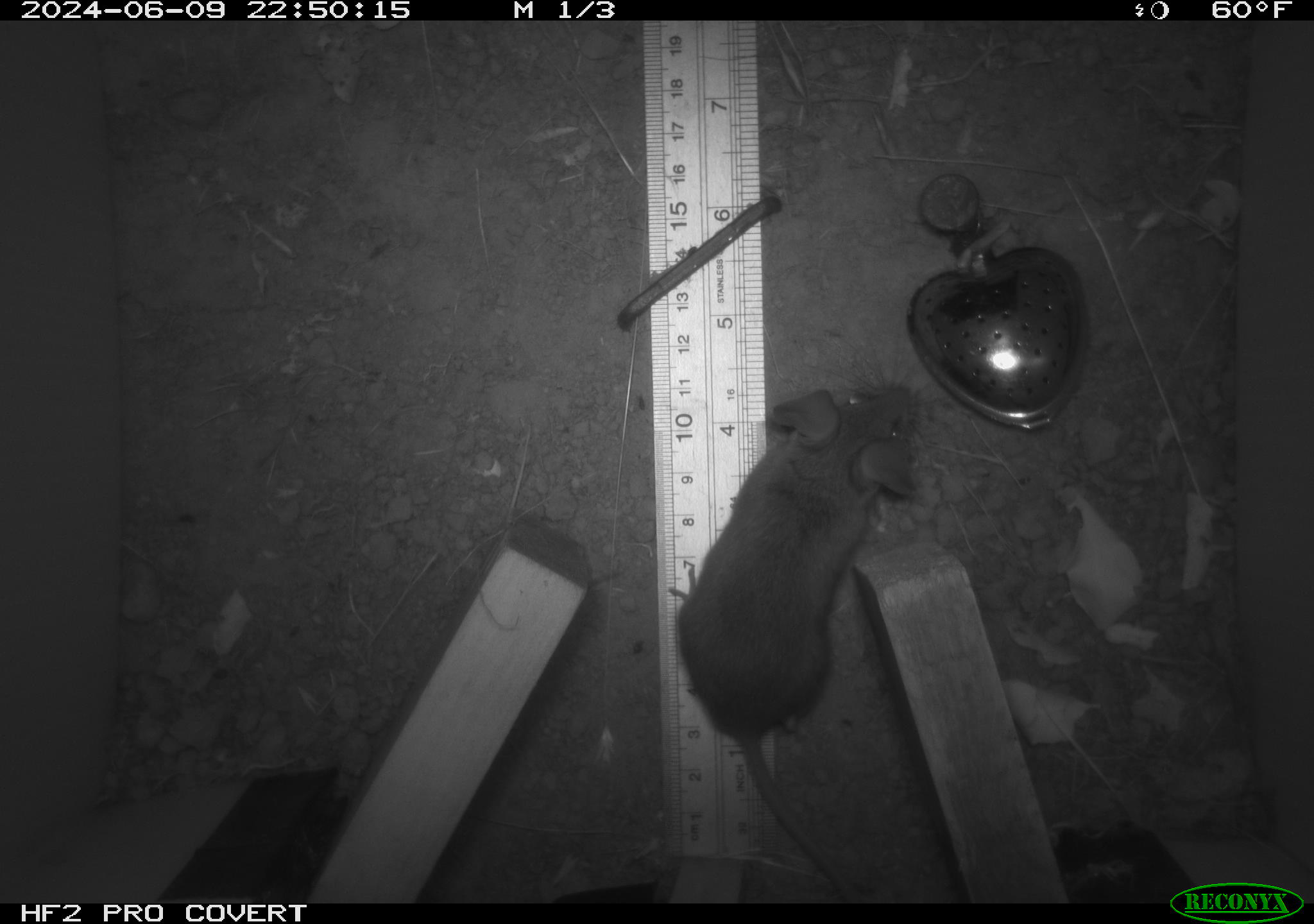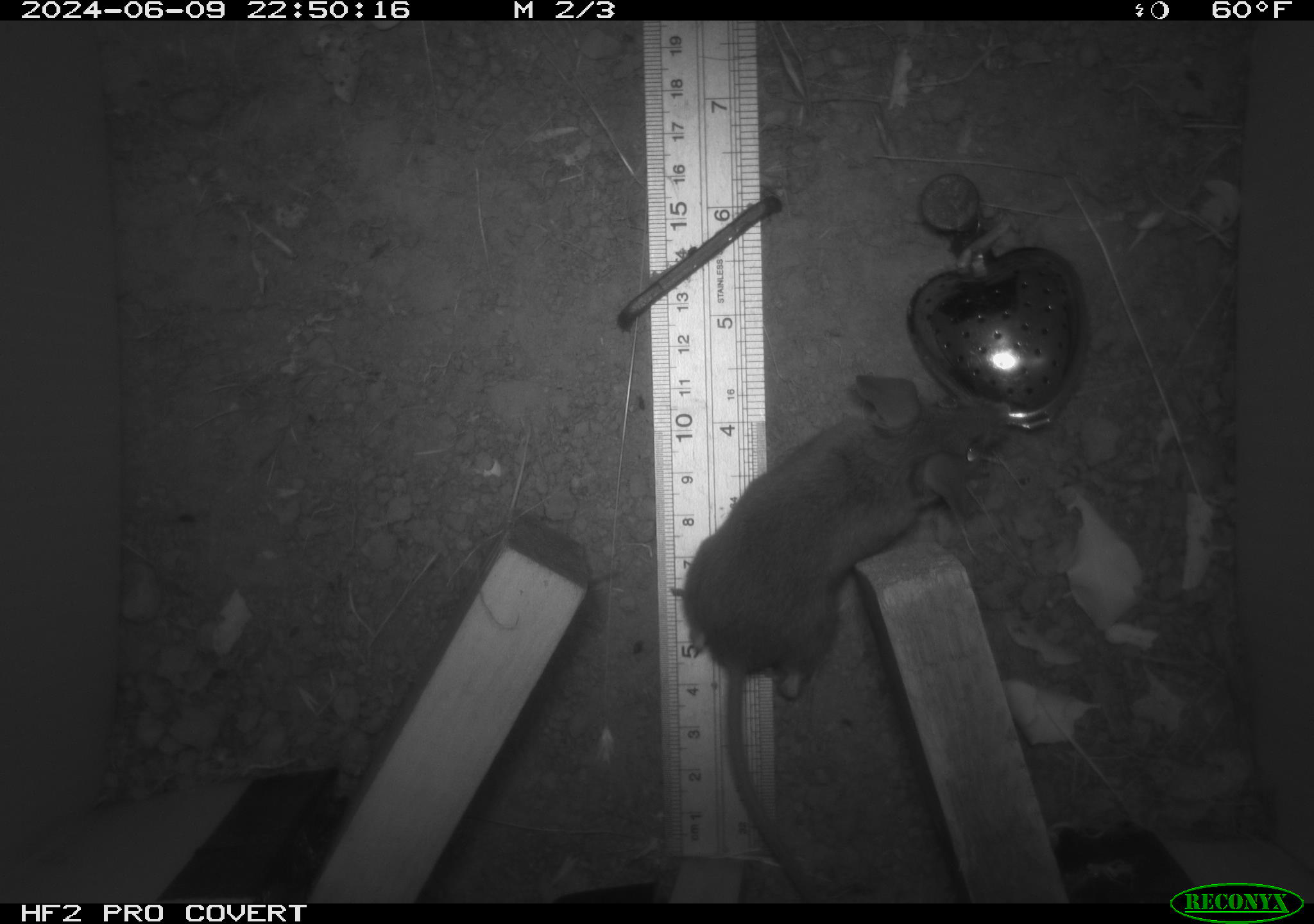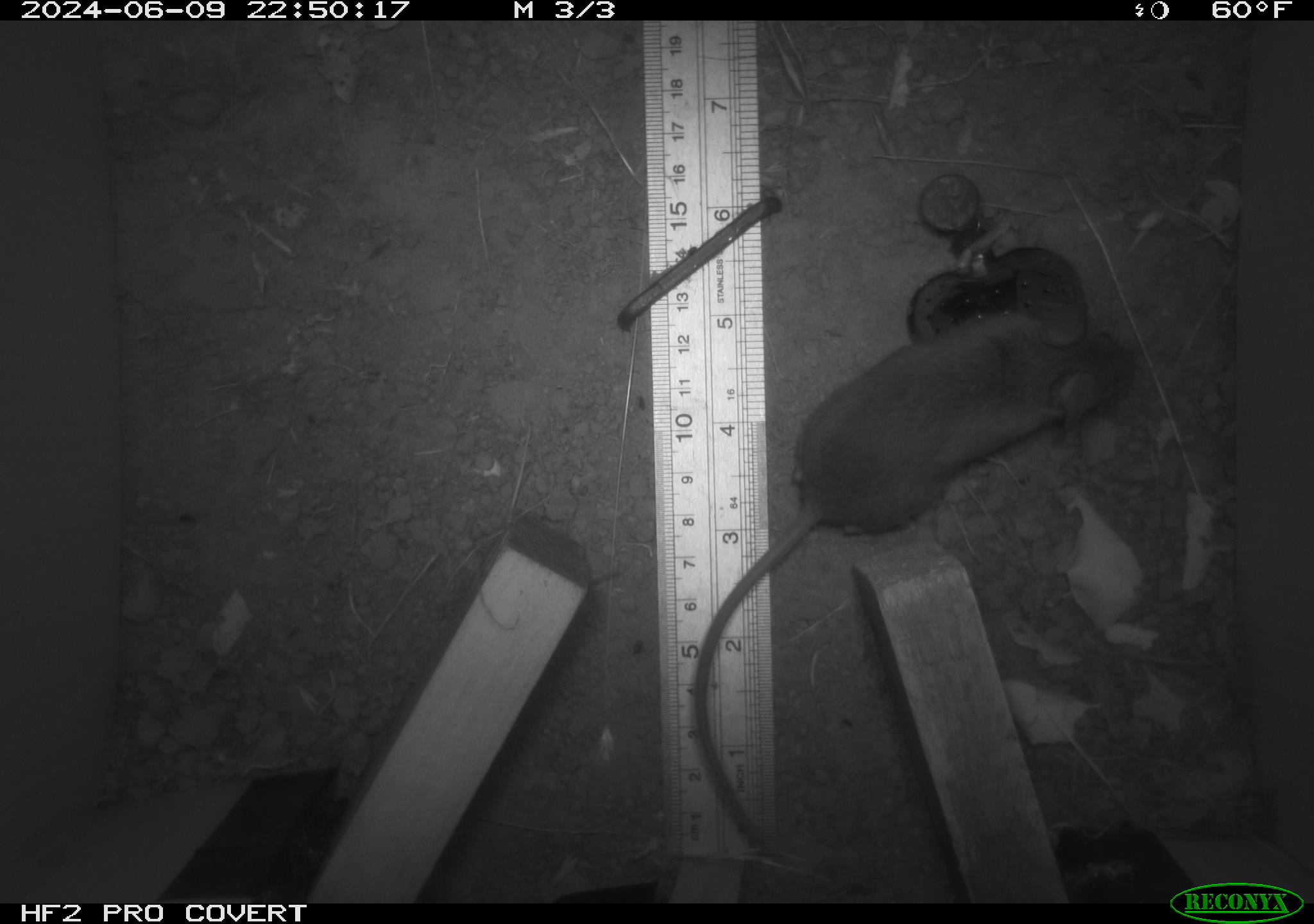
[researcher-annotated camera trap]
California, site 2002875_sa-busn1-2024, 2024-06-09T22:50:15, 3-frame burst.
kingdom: Animalia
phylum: Chordata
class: Mammalia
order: Rodentia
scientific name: Rodentia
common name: mouse species